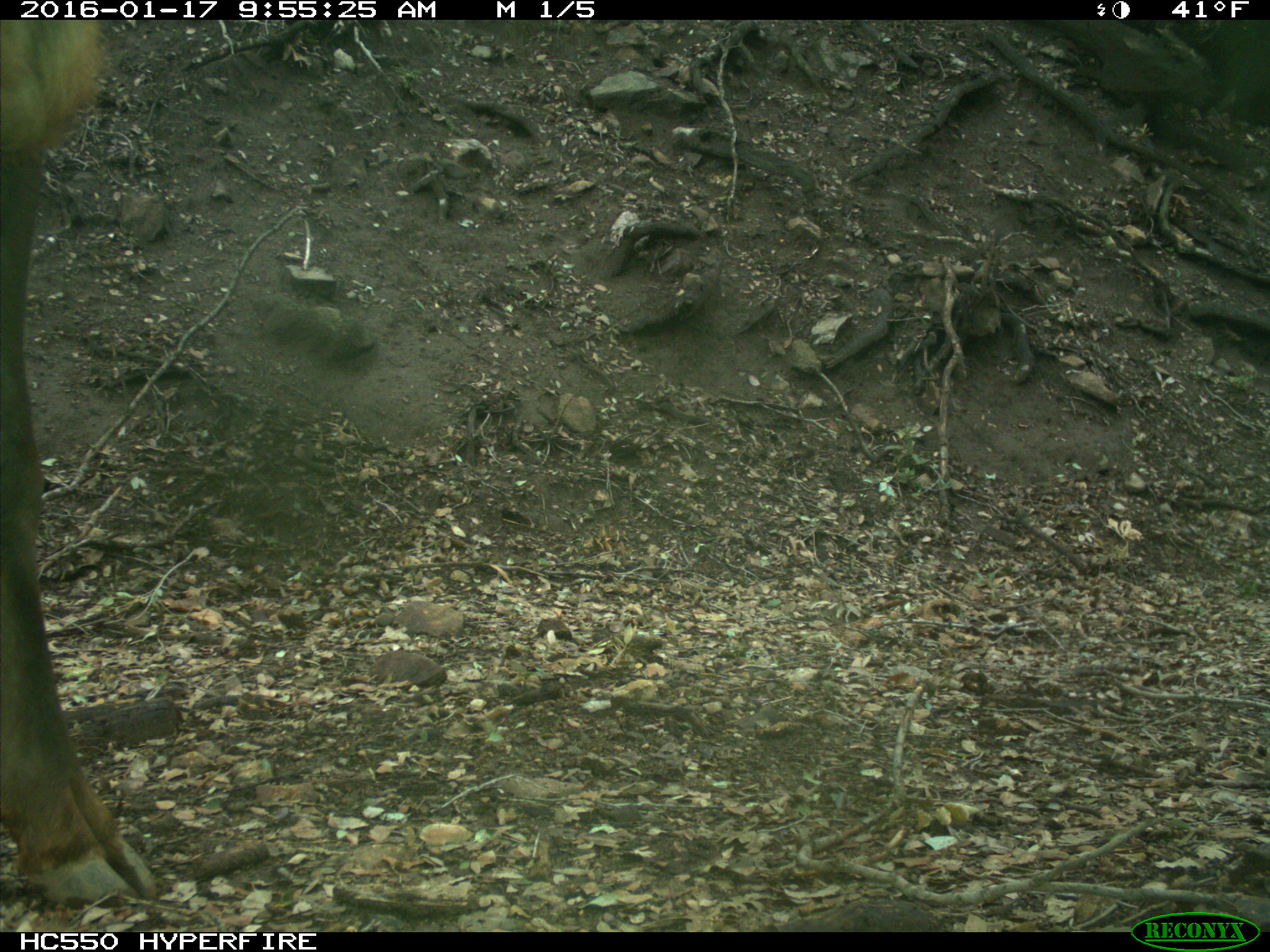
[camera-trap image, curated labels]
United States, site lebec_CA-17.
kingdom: Animalia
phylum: Chordata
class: Mammalia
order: Artiodactyla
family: Cervidae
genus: Cervus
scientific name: Cervus canadensis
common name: elk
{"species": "Cervus canadensis (elk)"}